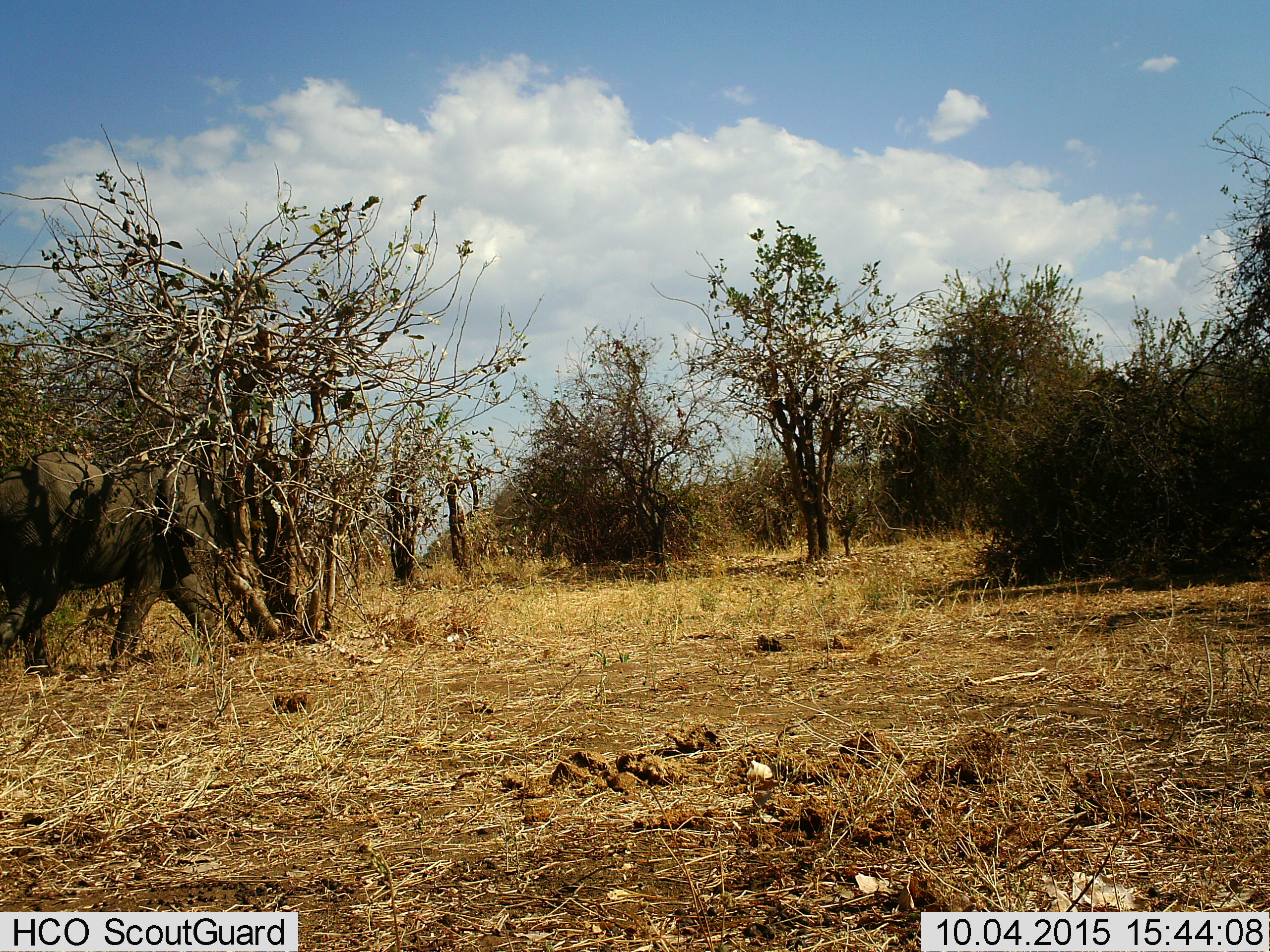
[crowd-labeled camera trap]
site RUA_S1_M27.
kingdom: Animalia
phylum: Chordata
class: Mammalia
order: Proboscidea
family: Elephantidae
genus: Loxodonta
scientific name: Loxodonta africana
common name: african bush elephant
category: elephant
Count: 1.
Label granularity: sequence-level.